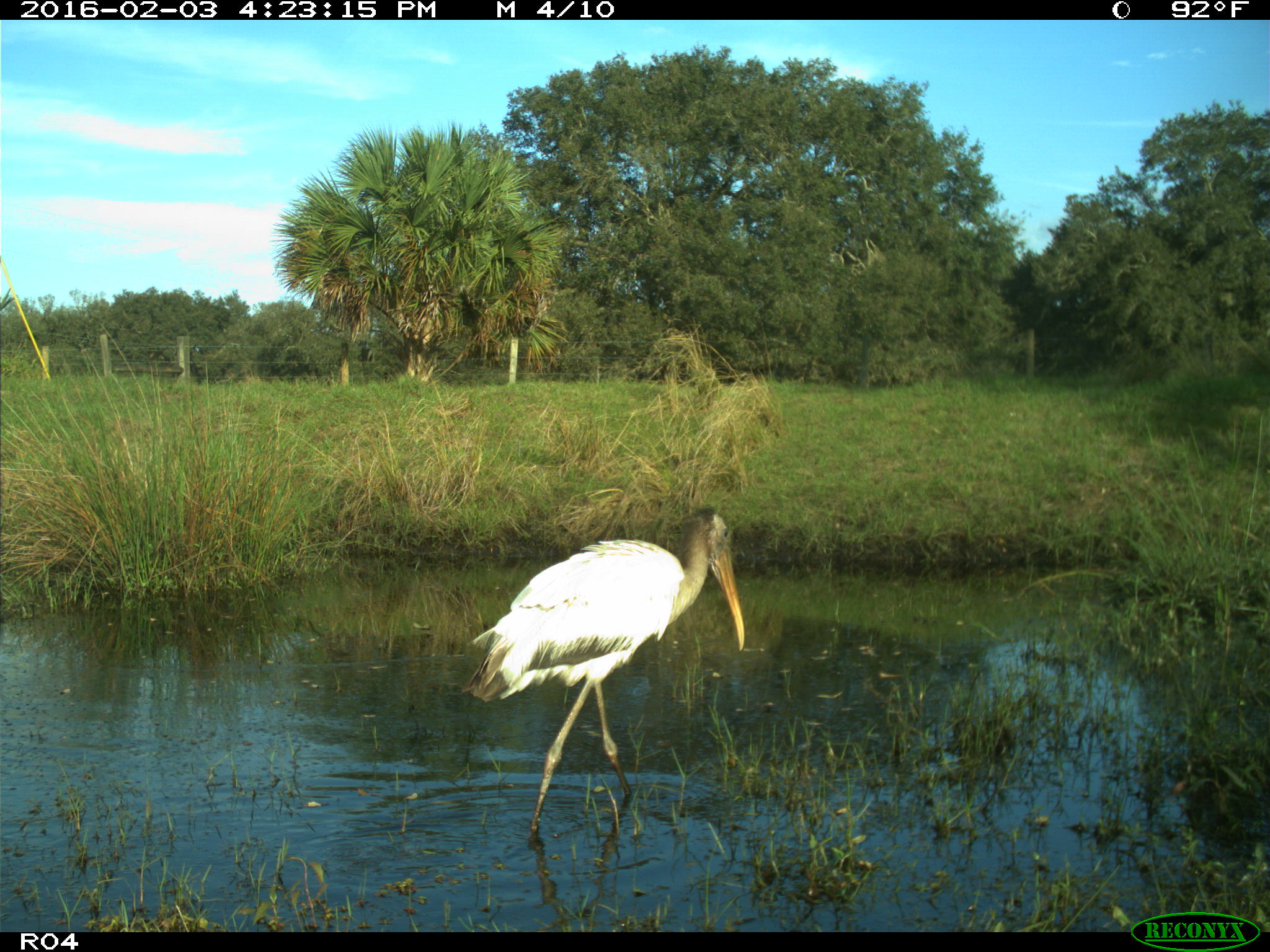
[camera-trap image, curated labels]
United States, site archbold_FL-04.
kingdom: Animalia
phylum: Chordata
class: Aves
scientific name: Aves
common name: birds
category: unidentified bird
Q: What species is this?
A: Unidentified bird (birds) (Aves).